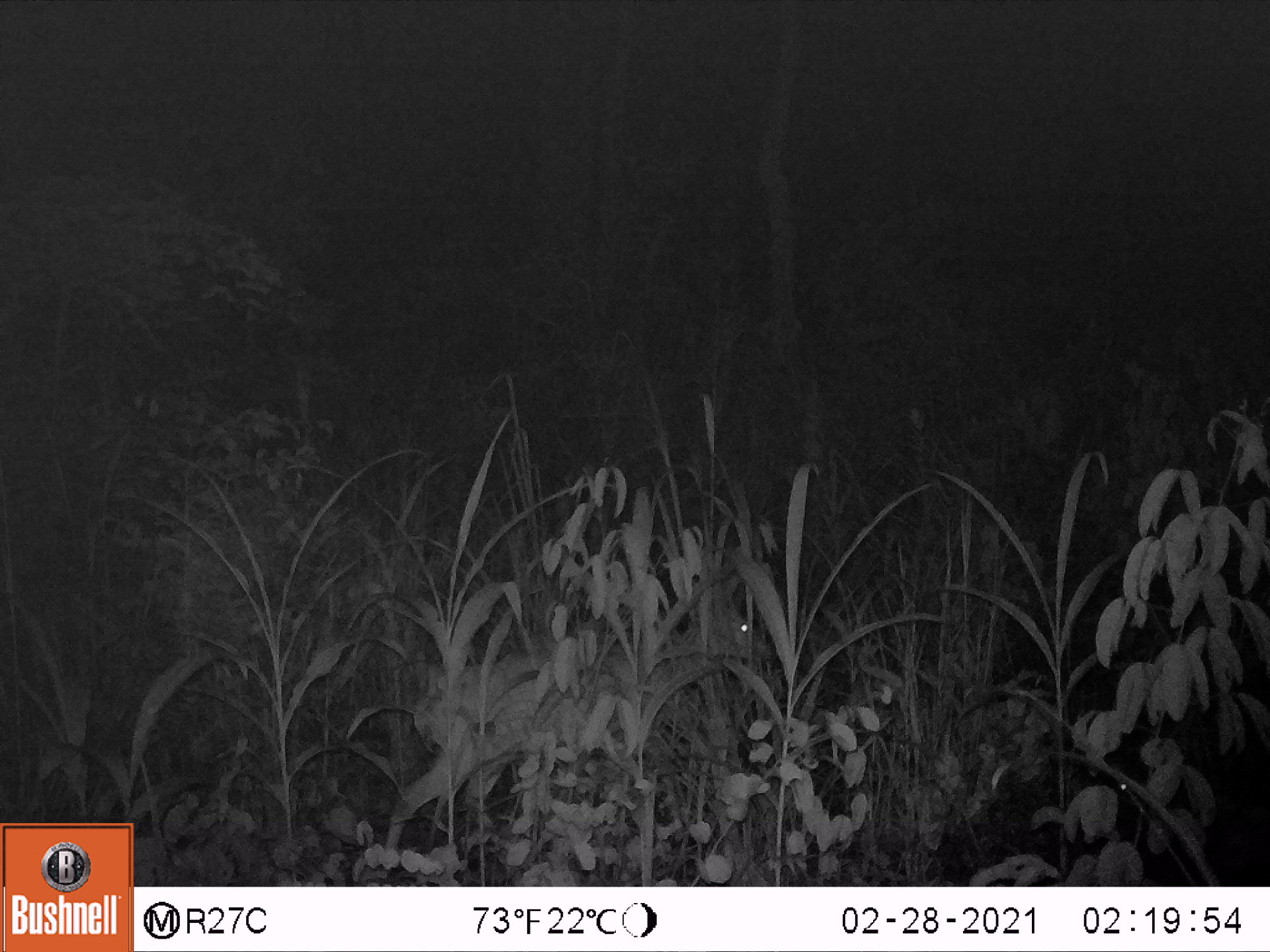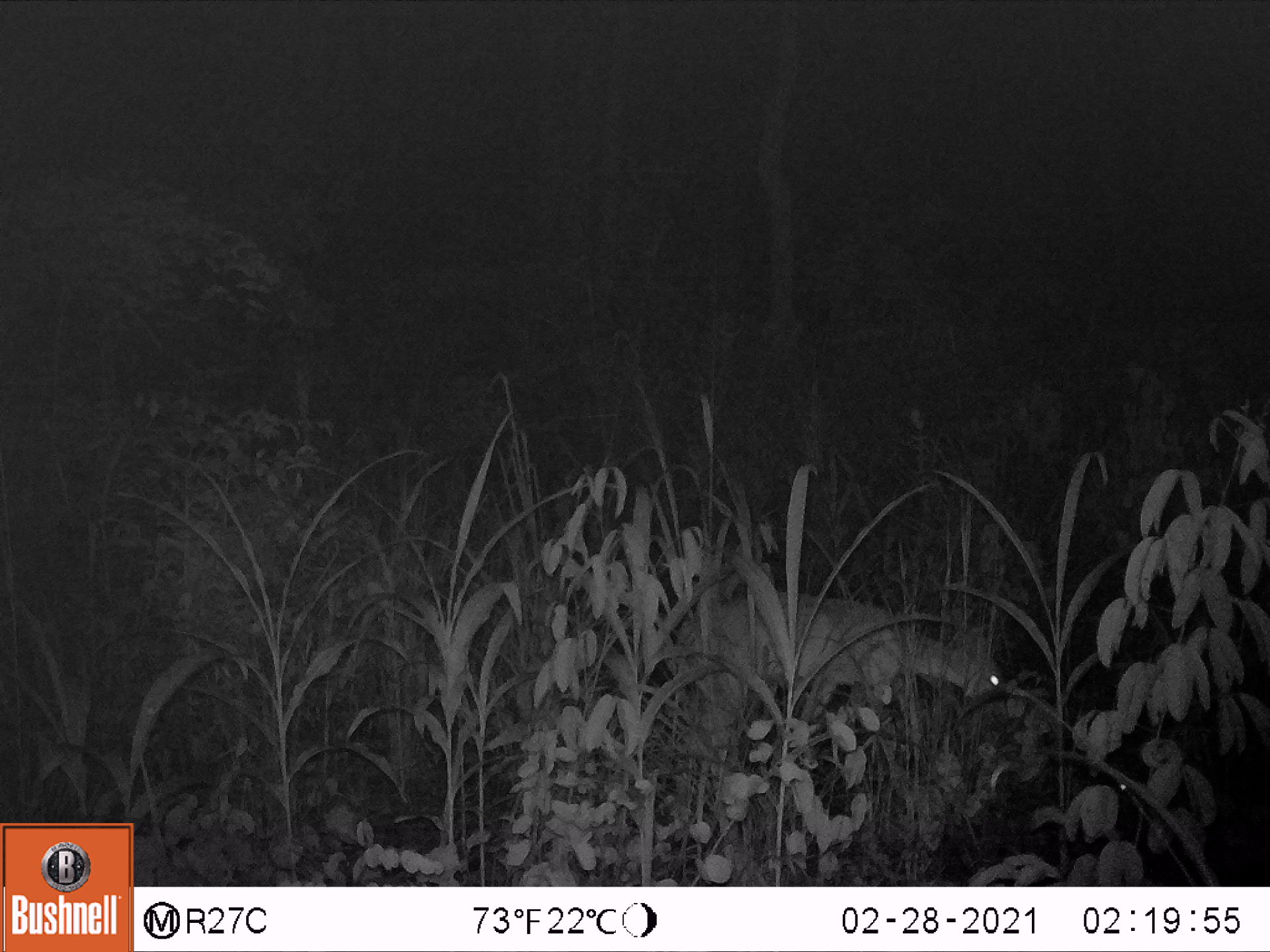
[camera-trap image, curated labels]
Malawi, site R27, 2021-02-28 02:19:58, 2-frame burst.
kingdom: Animalia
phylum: Chordata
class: Mammalia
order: Artiodactyla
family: Bovidae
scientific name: Antilopinae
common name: small antelope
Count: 1.